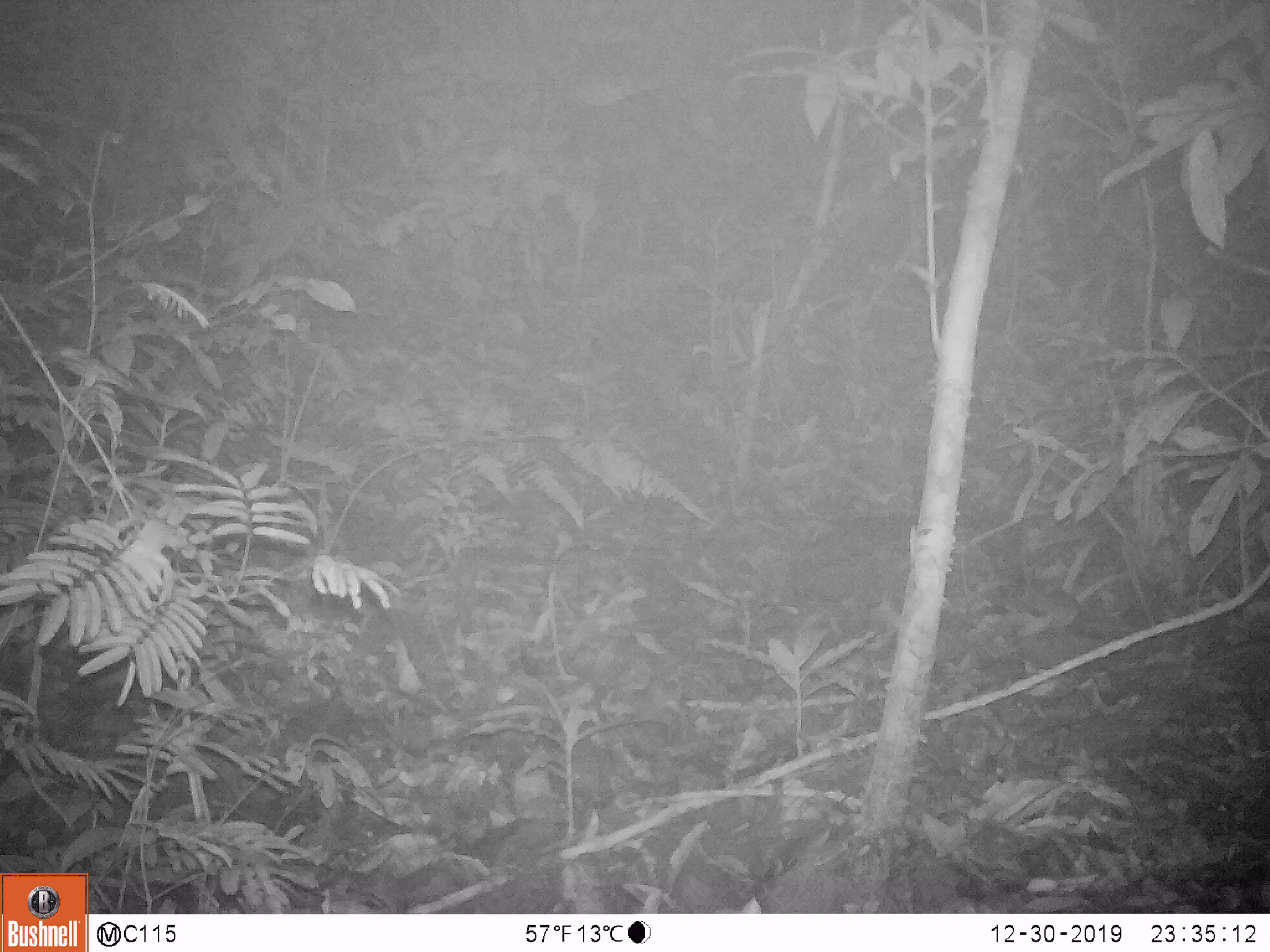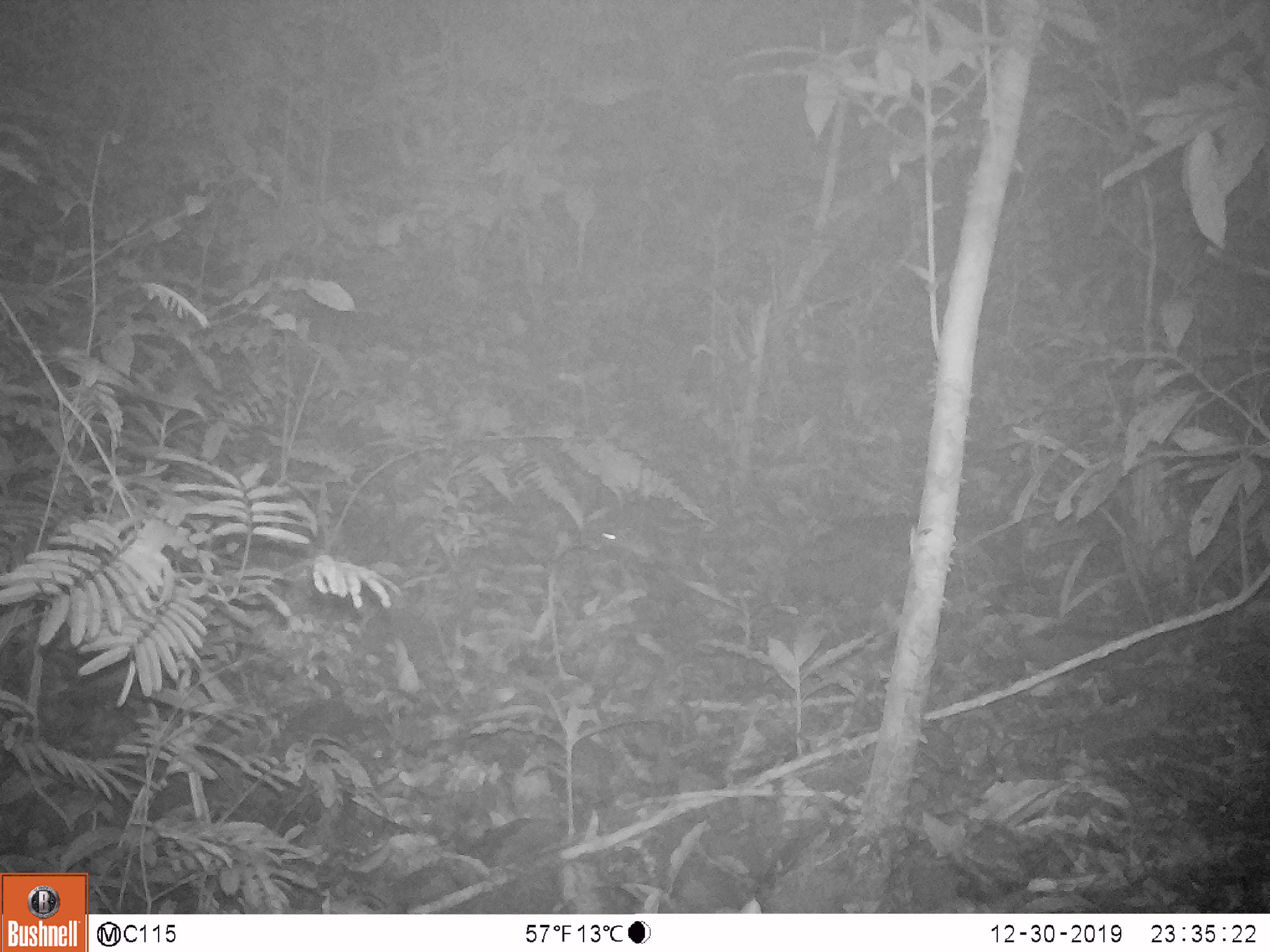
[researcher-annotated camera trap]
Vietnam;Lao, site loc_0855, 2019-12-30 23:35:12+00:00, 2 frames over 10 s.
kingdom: Animalia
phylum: Chordata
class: Mammalia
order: Rodentia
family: Muridae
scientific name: Muridae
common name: old-world mice and rats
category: unidentified murid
Unidentified murid (old-world mice and rats) (Muridae). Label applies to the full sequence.